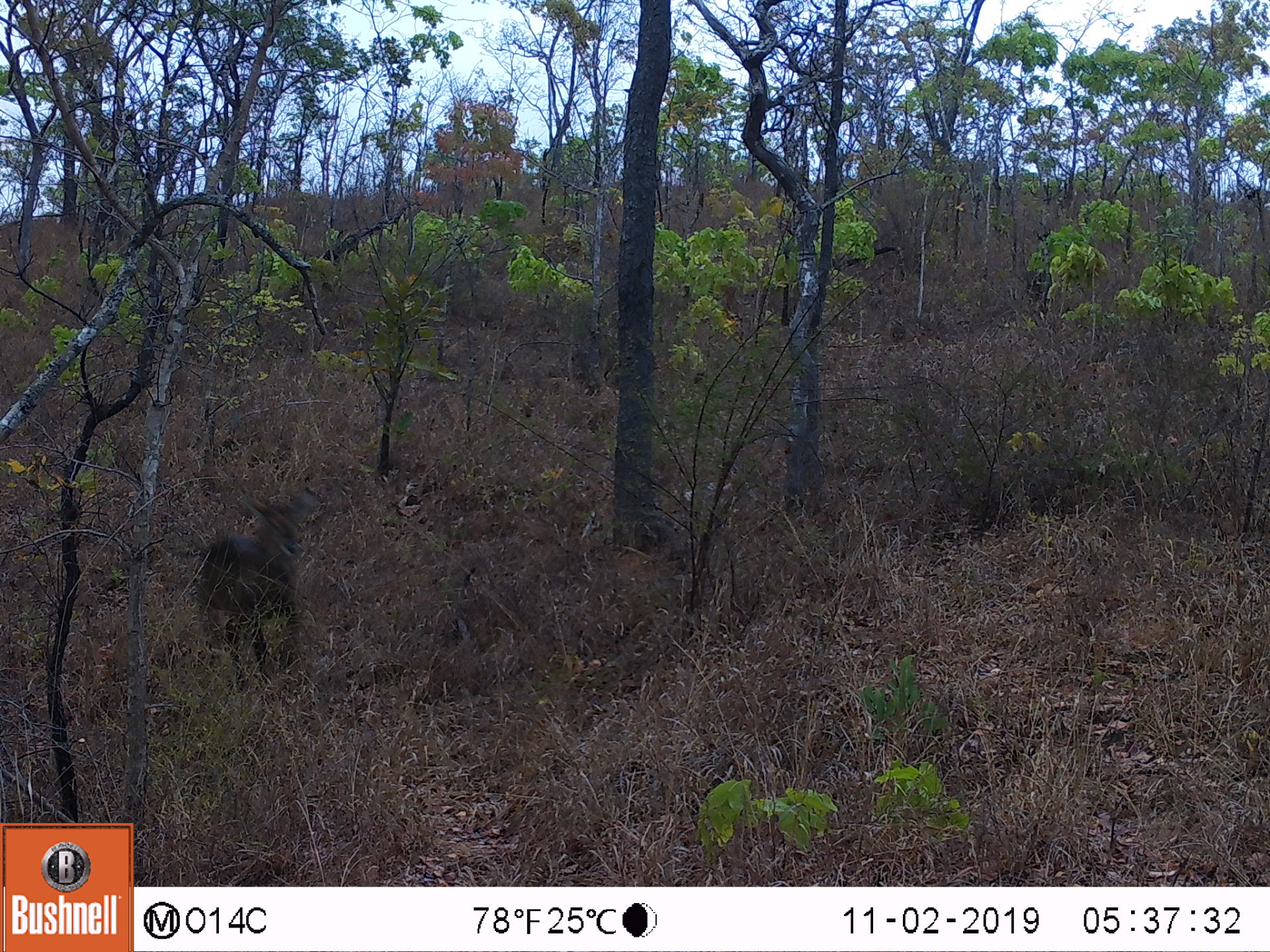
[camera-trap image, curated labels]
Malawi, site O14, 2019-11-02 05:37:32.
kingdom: Animalia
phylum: Chordata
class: Mammalia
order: Artiodactyla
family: Bovidae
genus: Kobus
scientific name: Kobus ellipsiprymnus ellipsiprymnus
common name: common waterbuck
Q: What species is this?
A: Common waterbuck (Kobus ellipsiprymnus ellipsiprymnus).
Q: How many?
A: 1.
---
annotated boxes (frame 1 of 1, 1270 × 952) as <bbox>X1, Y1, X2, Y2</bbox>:
common waterbuck: <bbox>197, 471, 329, 688</bbox>